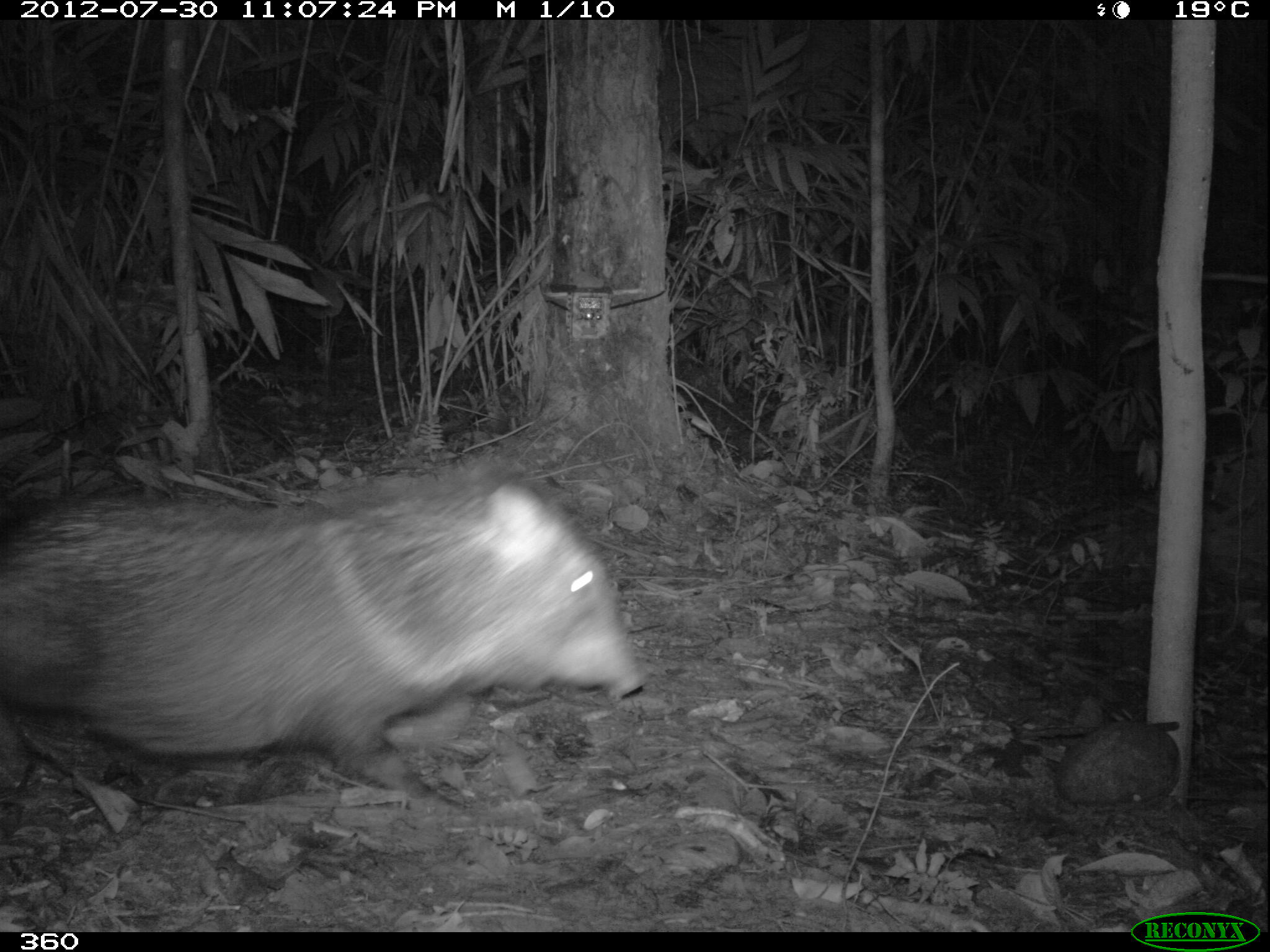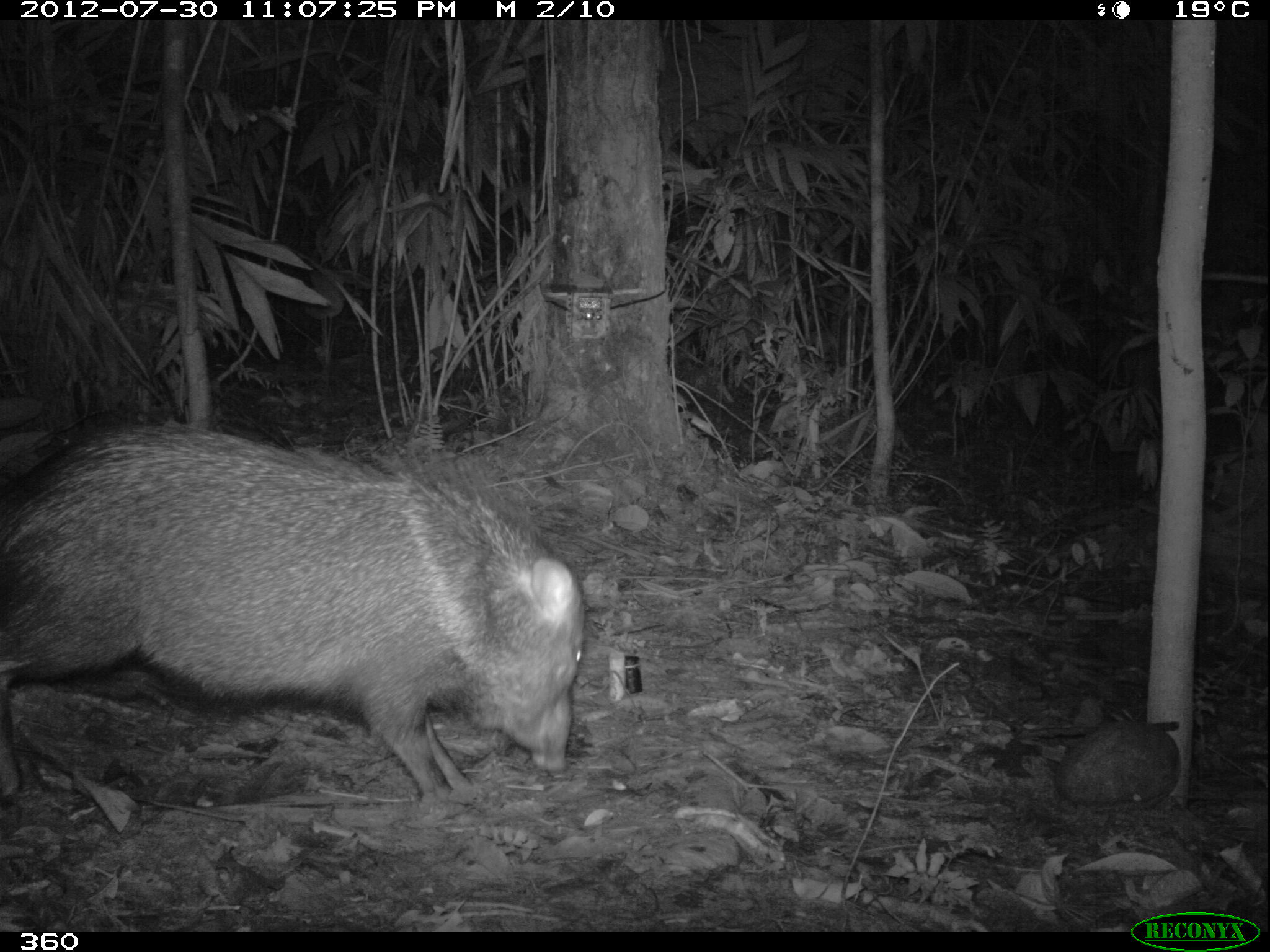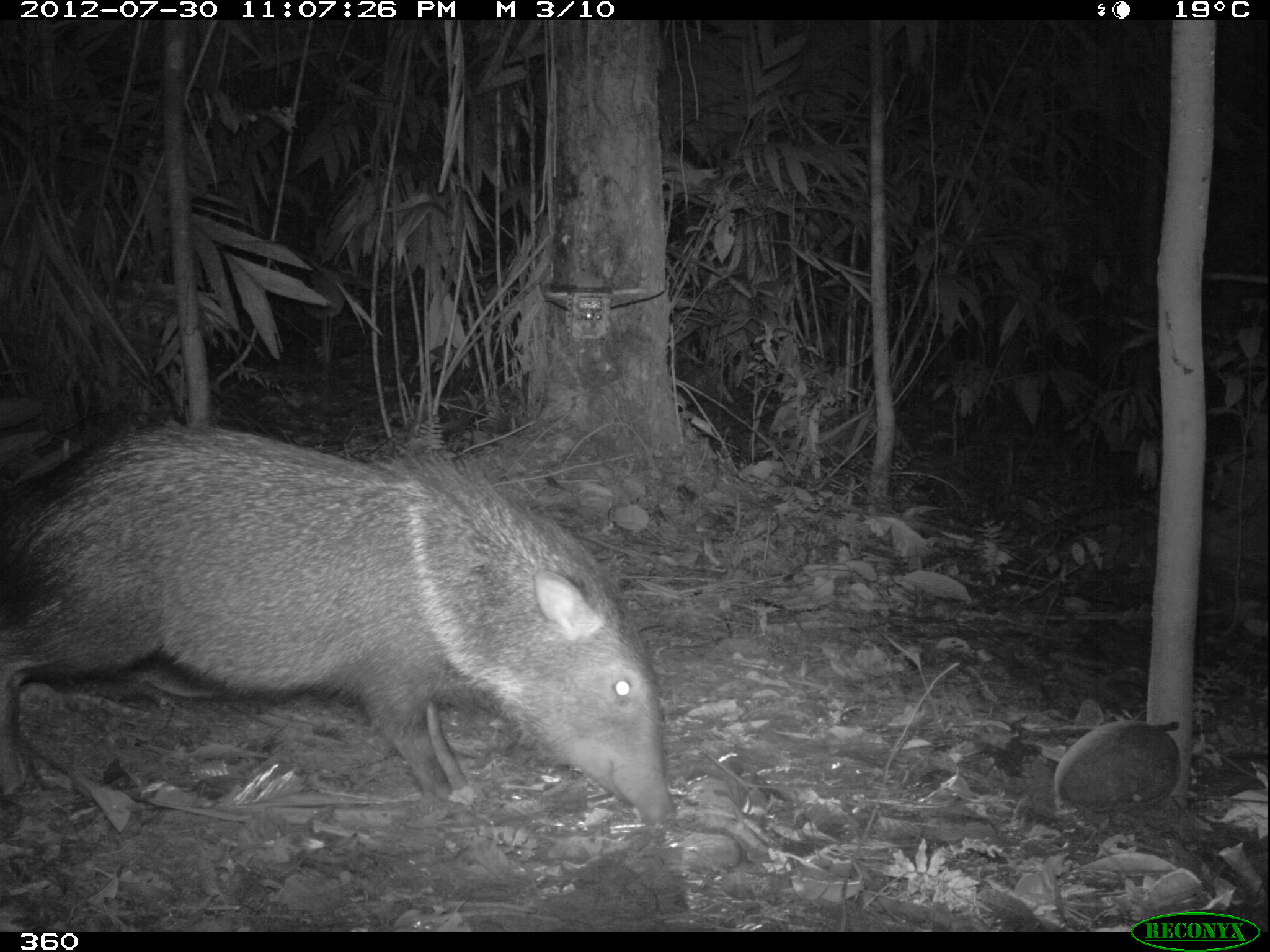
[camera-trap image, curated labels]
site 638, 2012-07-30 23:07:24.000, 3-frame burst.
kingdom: Animalia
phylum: Chordata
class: Mammalia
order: Artiodactyla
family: Tayassuidae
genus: Pecari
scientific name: Pecari tajacu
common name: collared peccary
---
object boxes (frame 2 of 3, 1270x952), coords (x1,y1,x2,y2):
pecari tajacu: (0,417,587,804)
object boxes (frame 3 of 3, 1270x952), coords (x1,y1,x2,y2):
pecari tajacu: (0,415,679,830)